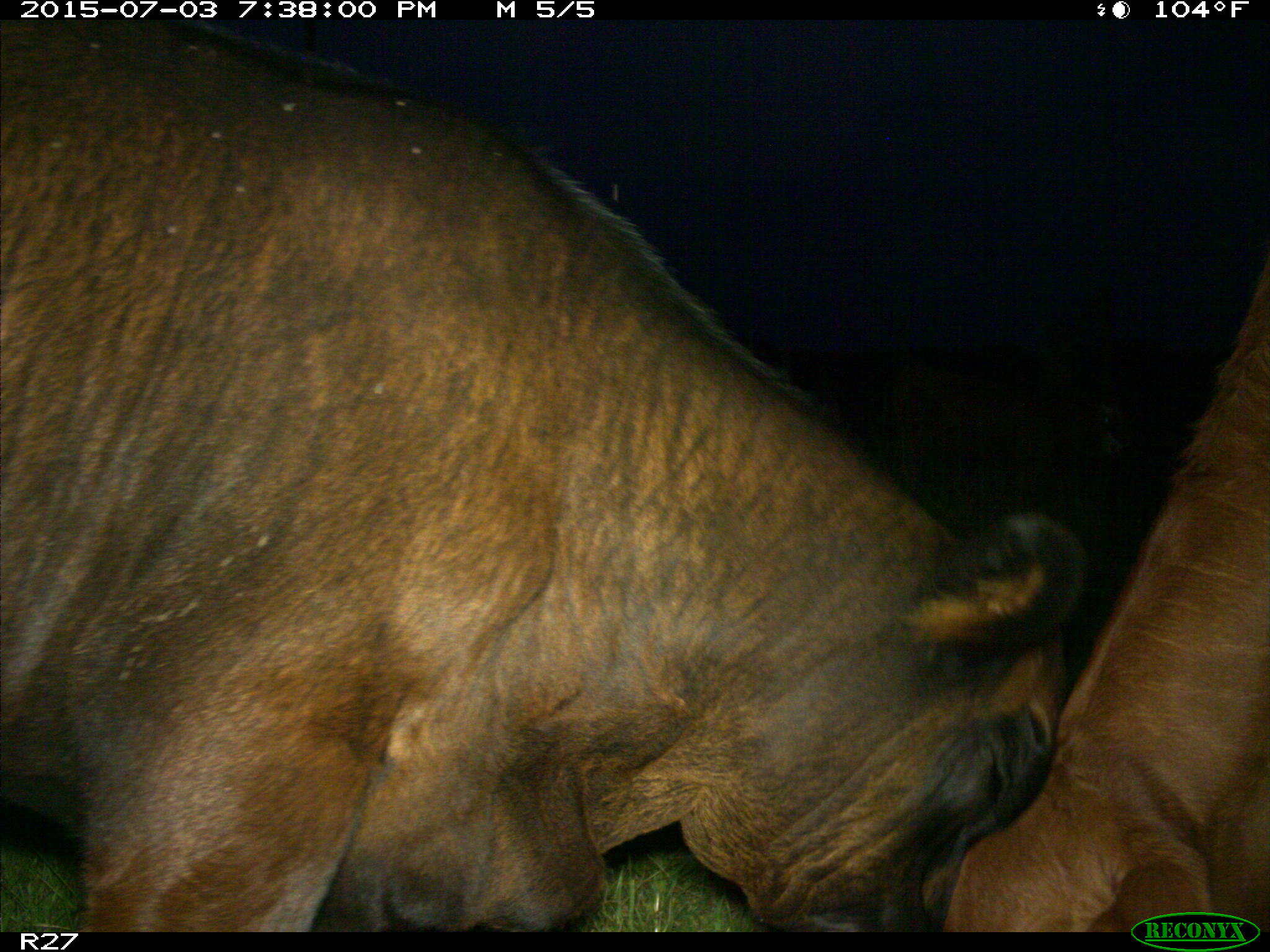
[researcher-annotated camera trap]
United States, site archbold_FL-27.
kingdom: Animalia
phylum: Chordata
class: Mammalia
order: Artiodactyla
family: Bovidae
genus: Bos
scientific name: Bos taurus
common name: domestic cow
Bos taurus (domestic cow).